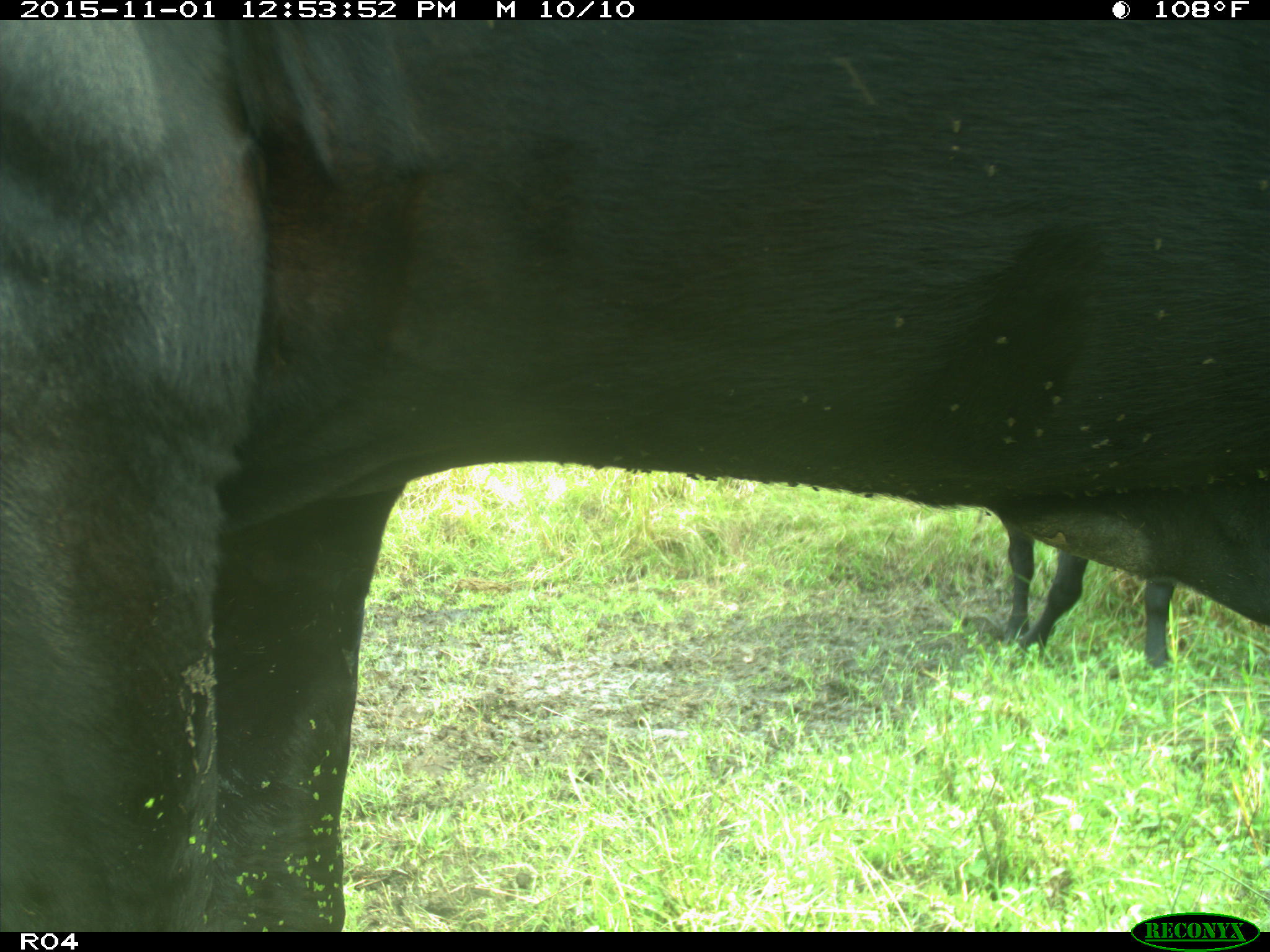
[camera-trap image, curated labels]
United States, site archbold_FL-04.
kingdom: Animalia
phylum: Chordata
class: Mammalia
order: Artiodactyla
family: Bovidae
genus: Bos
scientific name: Bos taurus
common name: domestic cow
Bos taurus (domestic cow).